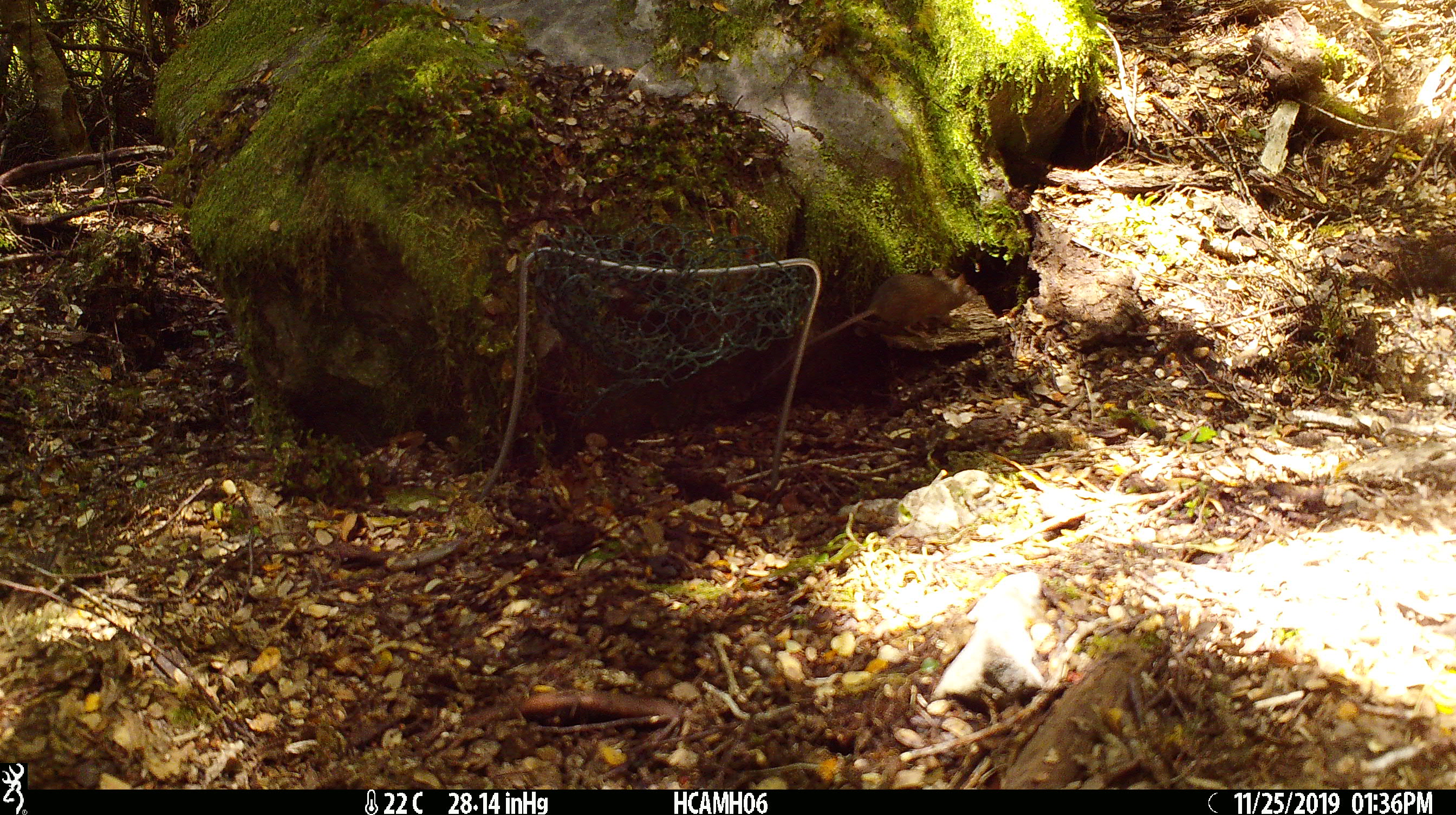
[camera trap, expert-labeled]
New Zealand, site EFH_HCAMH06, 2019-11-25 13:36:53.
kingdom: Animalia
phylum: Chordata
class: Mammalia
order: Rodentia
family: Muridae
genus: Mus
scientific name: Mus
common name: mouse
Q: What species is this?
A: Mouse (Mus).